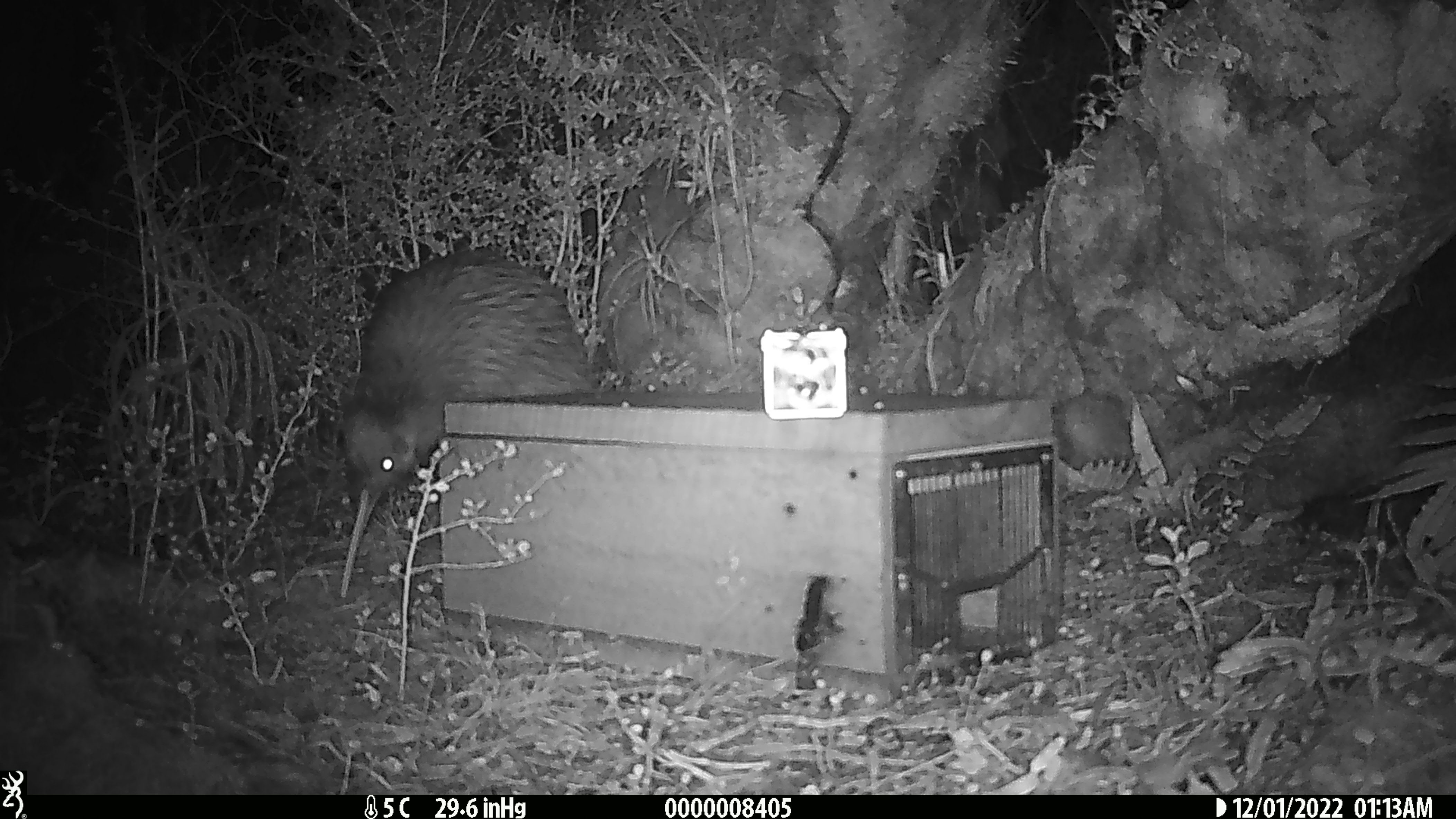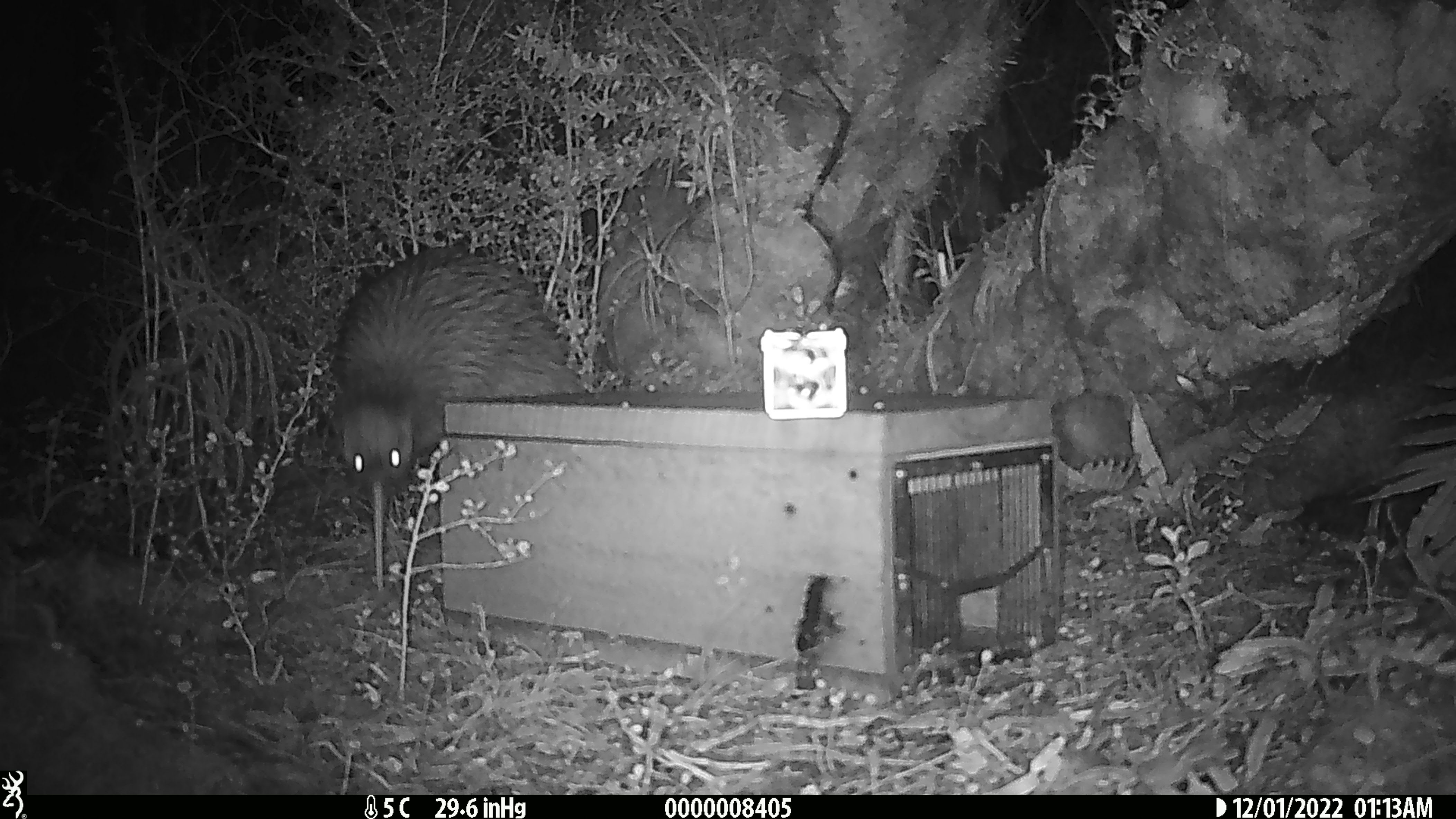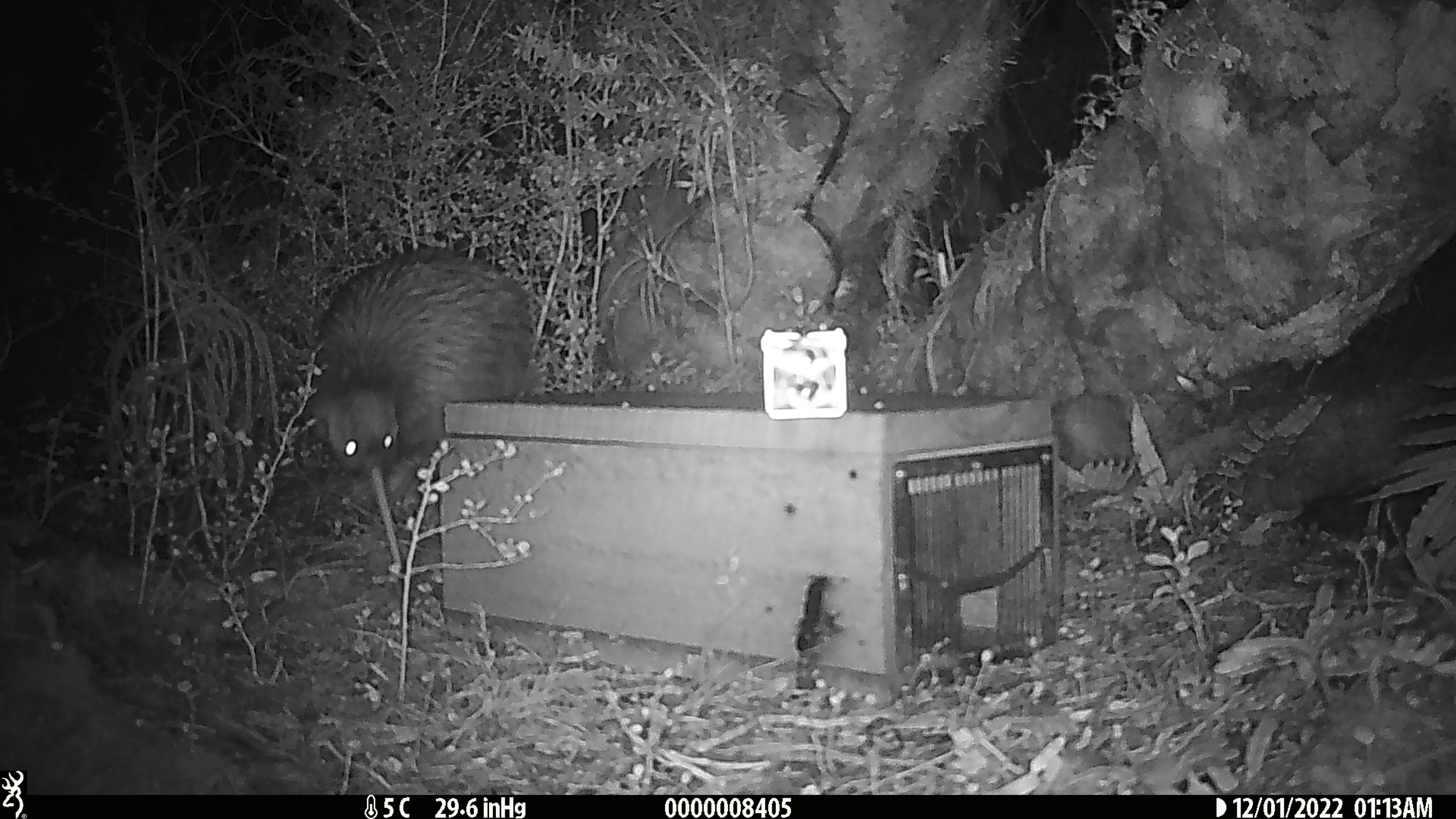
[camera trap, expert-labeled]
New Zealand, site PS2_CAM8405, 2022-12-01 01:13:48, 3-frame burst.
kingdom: Animalia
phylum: Chordata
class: Aves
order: Apterygiformes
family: Apterygidae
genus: Apteryx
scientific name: Apteryx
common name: kiwi